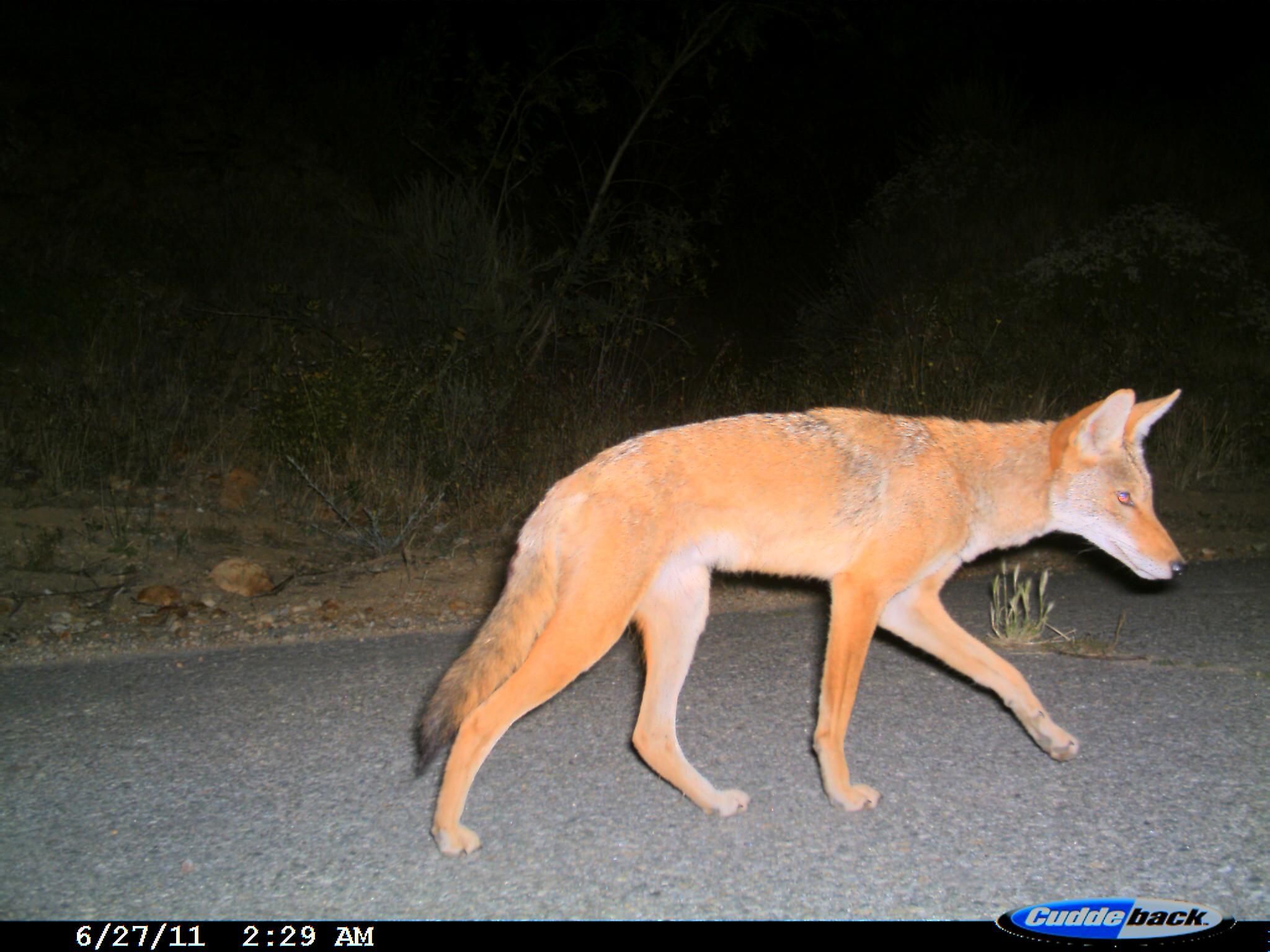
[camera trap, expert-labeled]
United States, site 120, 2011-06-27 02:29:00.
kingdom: Animalia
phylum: Chordata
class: Mammalia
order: Carnivora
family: Canidae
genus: Canis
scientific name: Canis latrans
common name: coyote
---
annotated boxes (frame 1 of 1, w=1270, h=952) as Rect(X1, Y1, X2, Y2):
coyote: Rect(413, 378, 1197, 876)